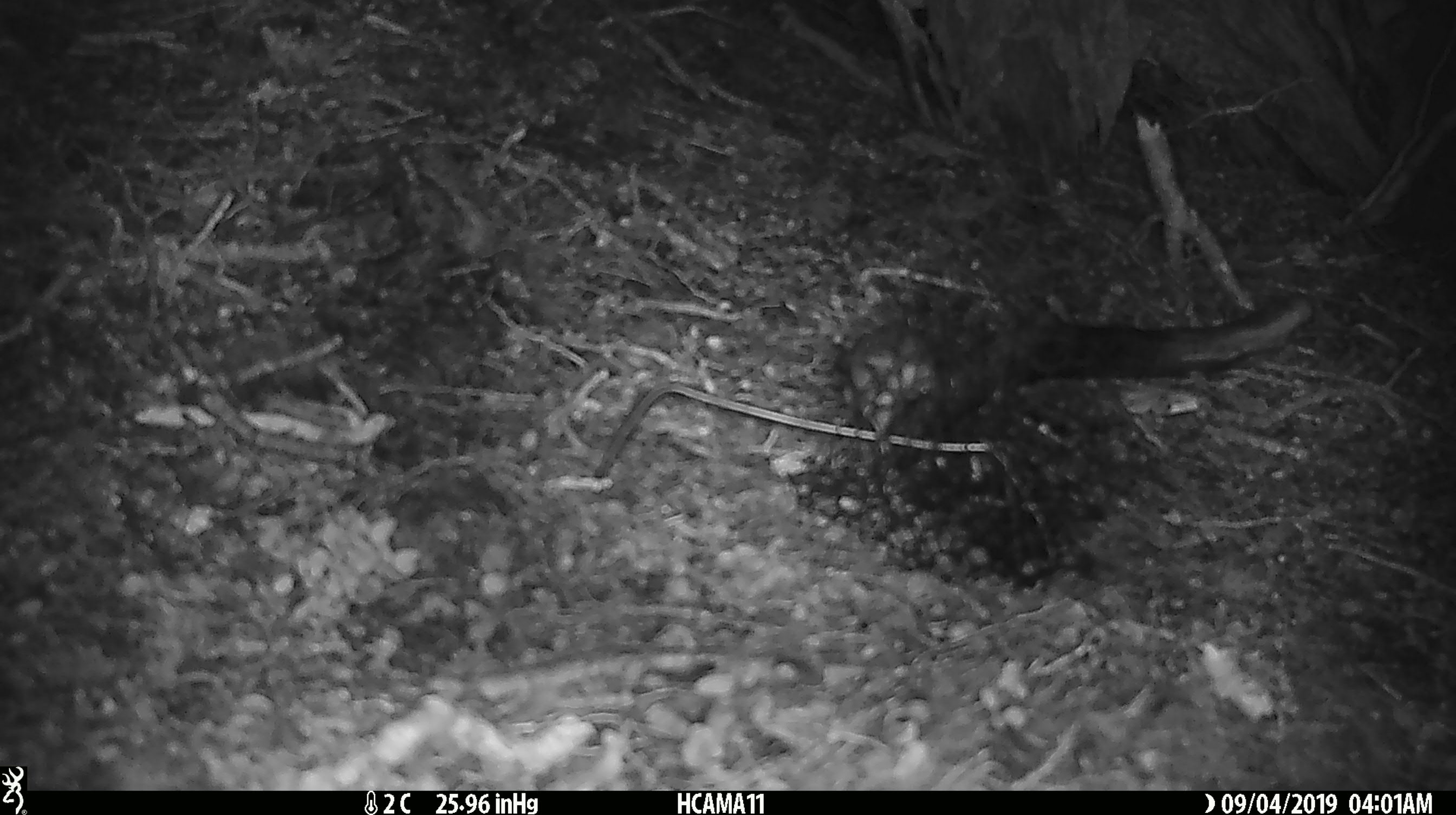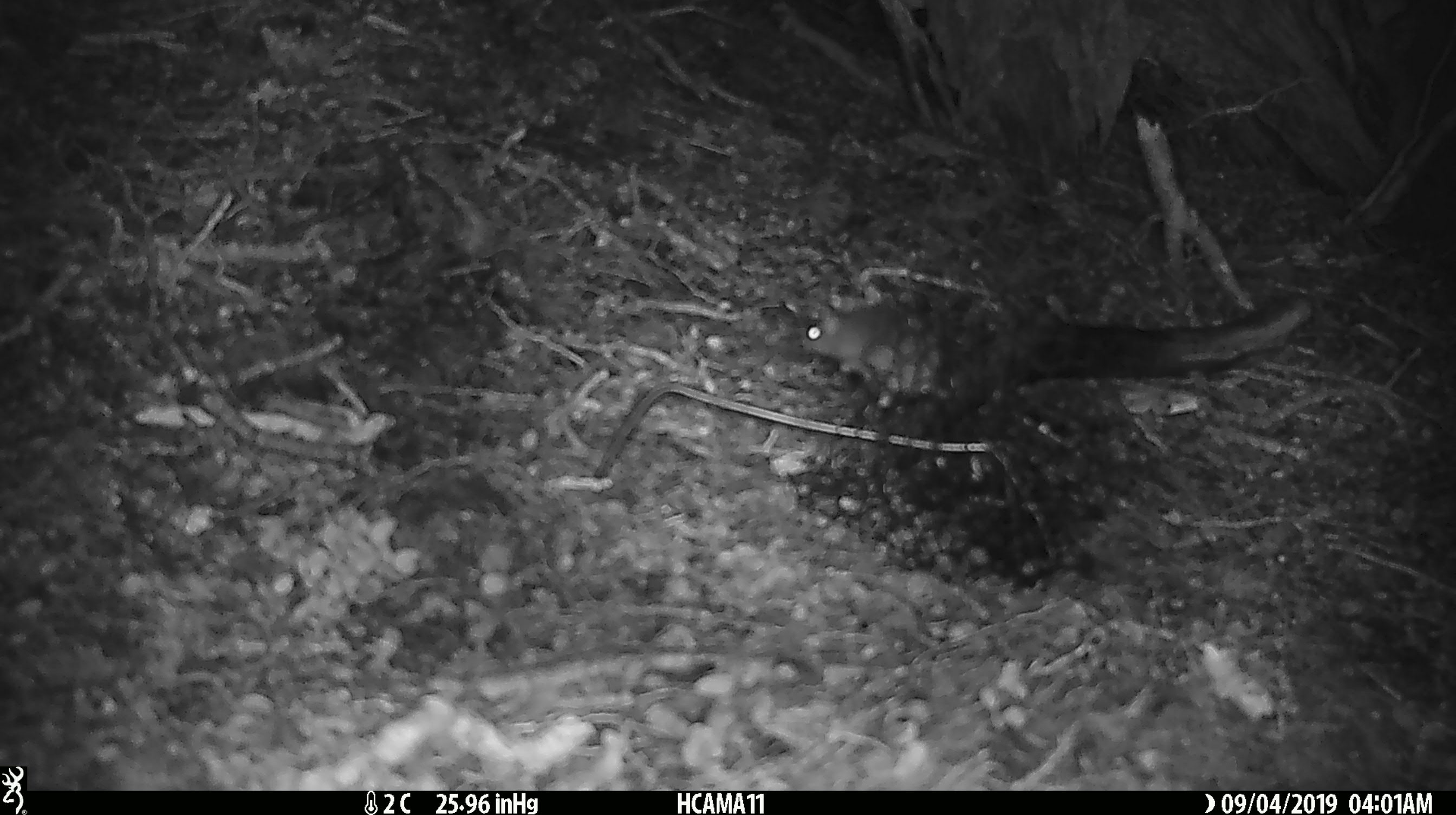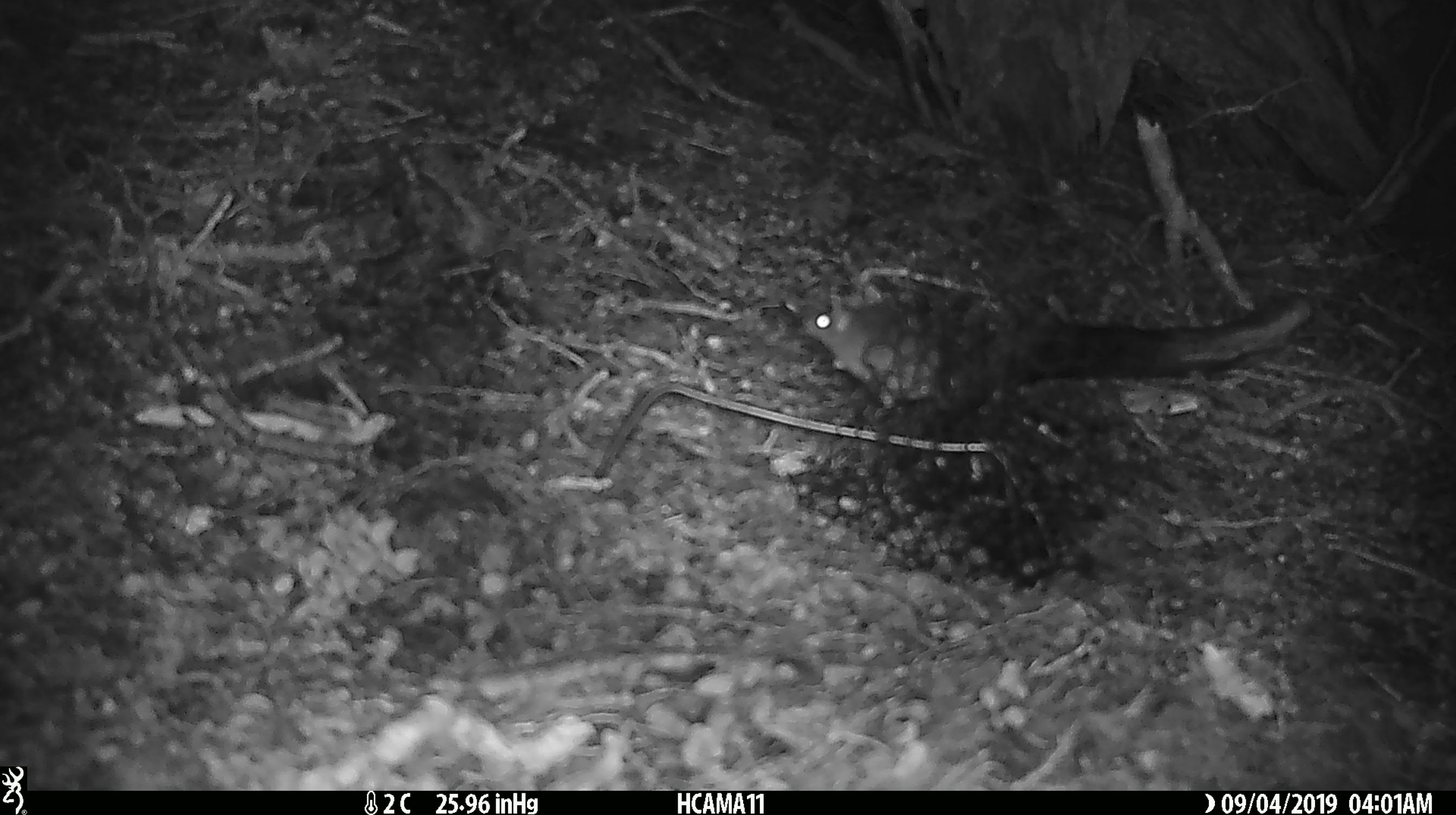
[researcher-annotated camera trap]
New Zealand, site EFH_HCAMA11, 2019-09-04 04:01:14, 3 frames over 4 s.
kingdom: Animalia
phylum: Chordata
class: Mammalia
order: Rodentia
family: Muridae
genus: Mus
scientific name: Mus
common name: mouse